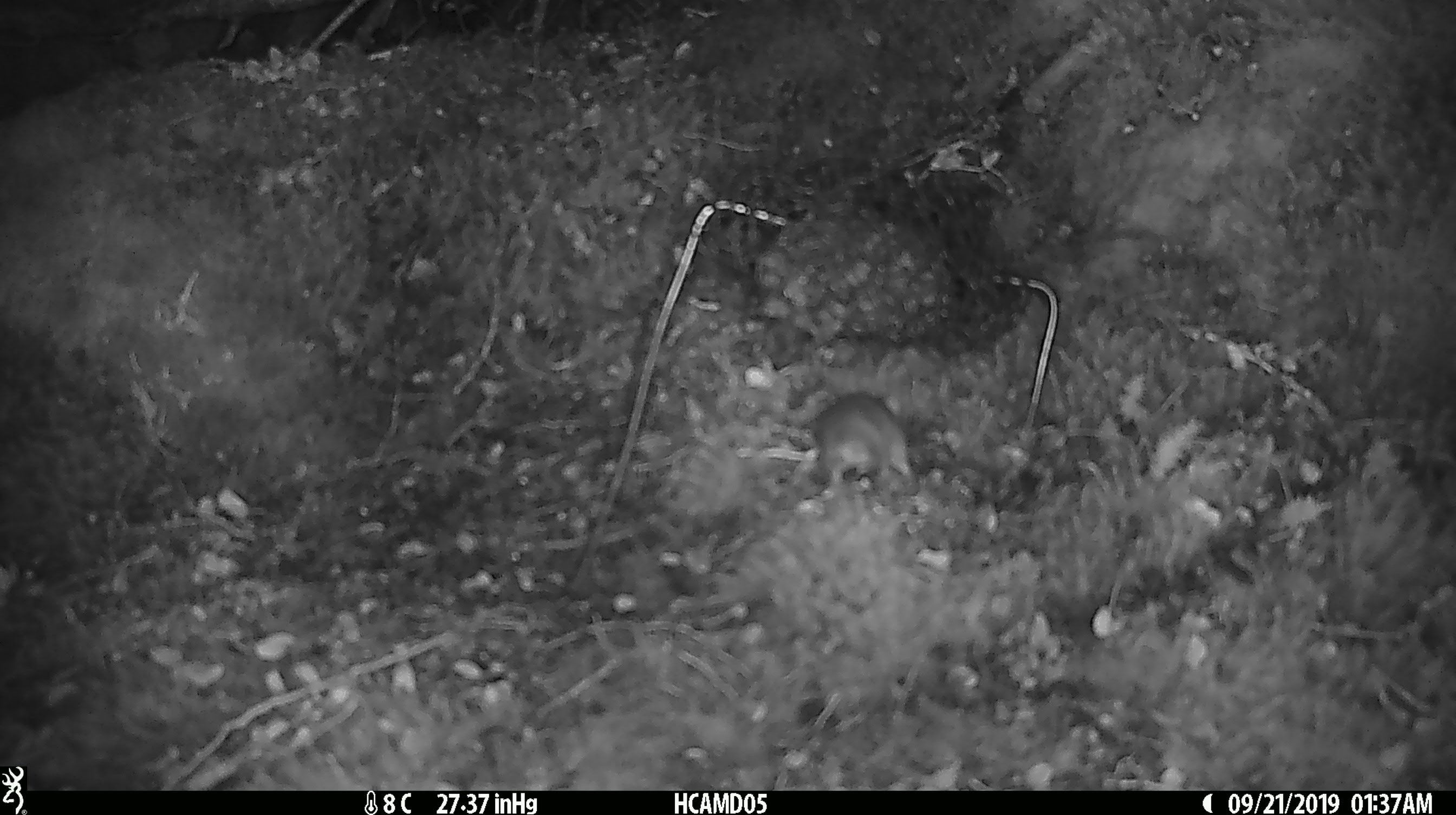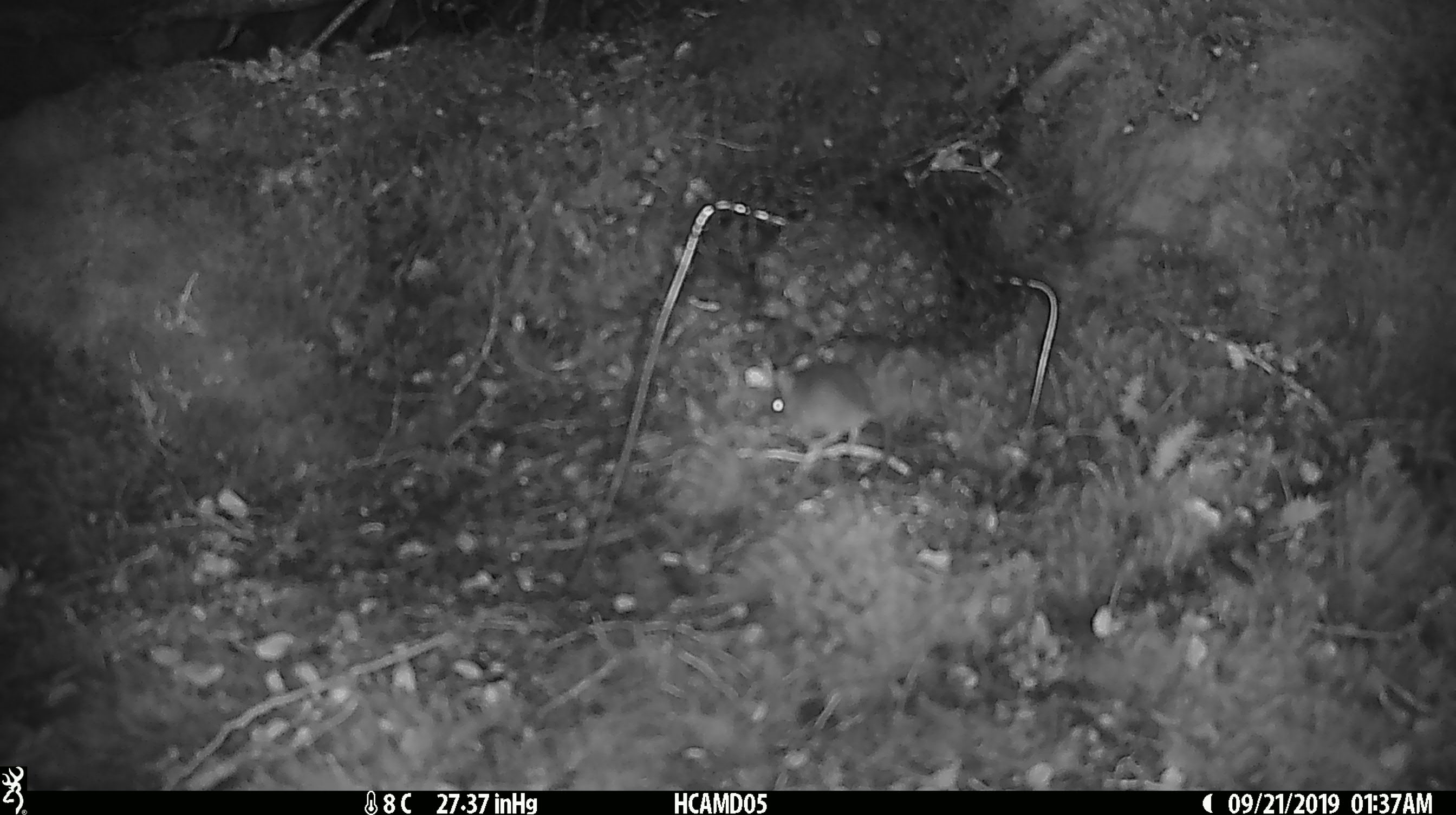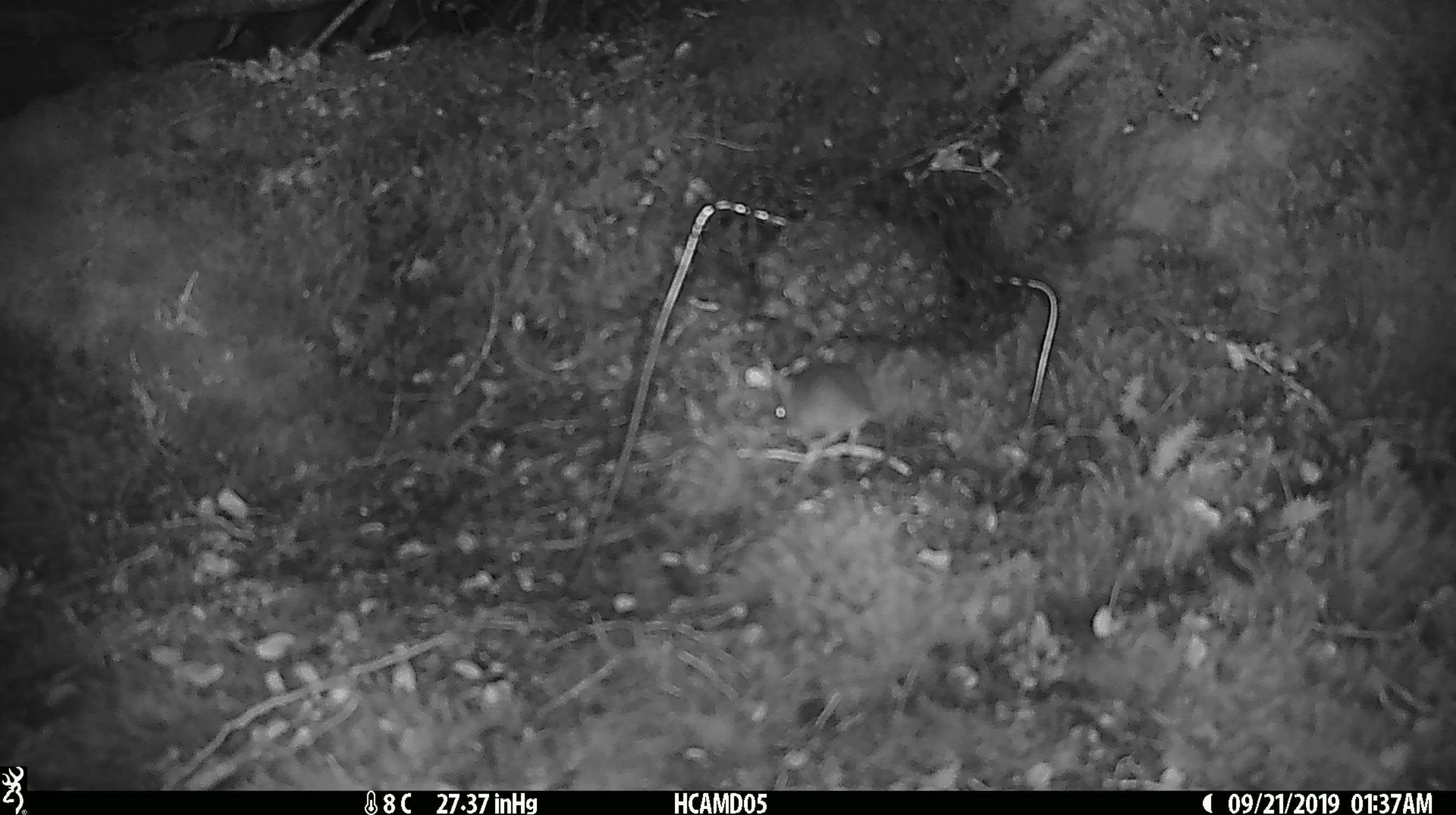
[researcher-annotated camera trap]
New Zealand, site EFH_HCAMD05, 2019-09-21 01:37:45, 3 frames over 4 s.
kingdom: Animalia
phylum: Chordata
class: Mammalia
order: Rodentia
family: Muridae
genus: Mus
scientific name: Mus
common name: mouse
Mouse (Mus).